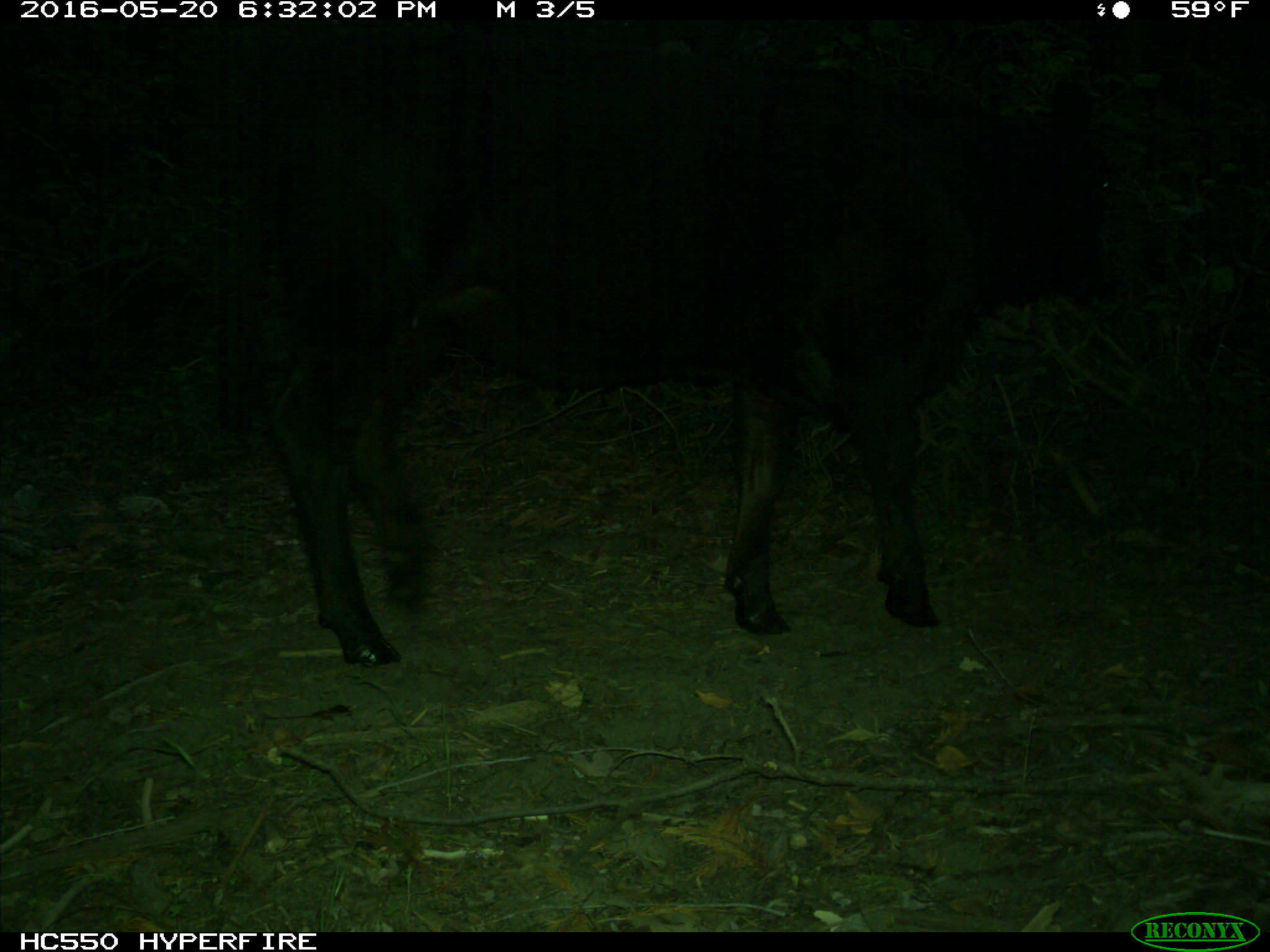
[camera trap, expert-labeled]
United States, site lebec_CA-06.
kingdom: Animalia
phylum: Chordata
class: Mammalia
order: Artiodactyla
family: Bovidae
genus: Bos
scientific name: Bos taurus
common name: domestic cow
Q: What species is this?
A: Bos taurus (domestic cow).